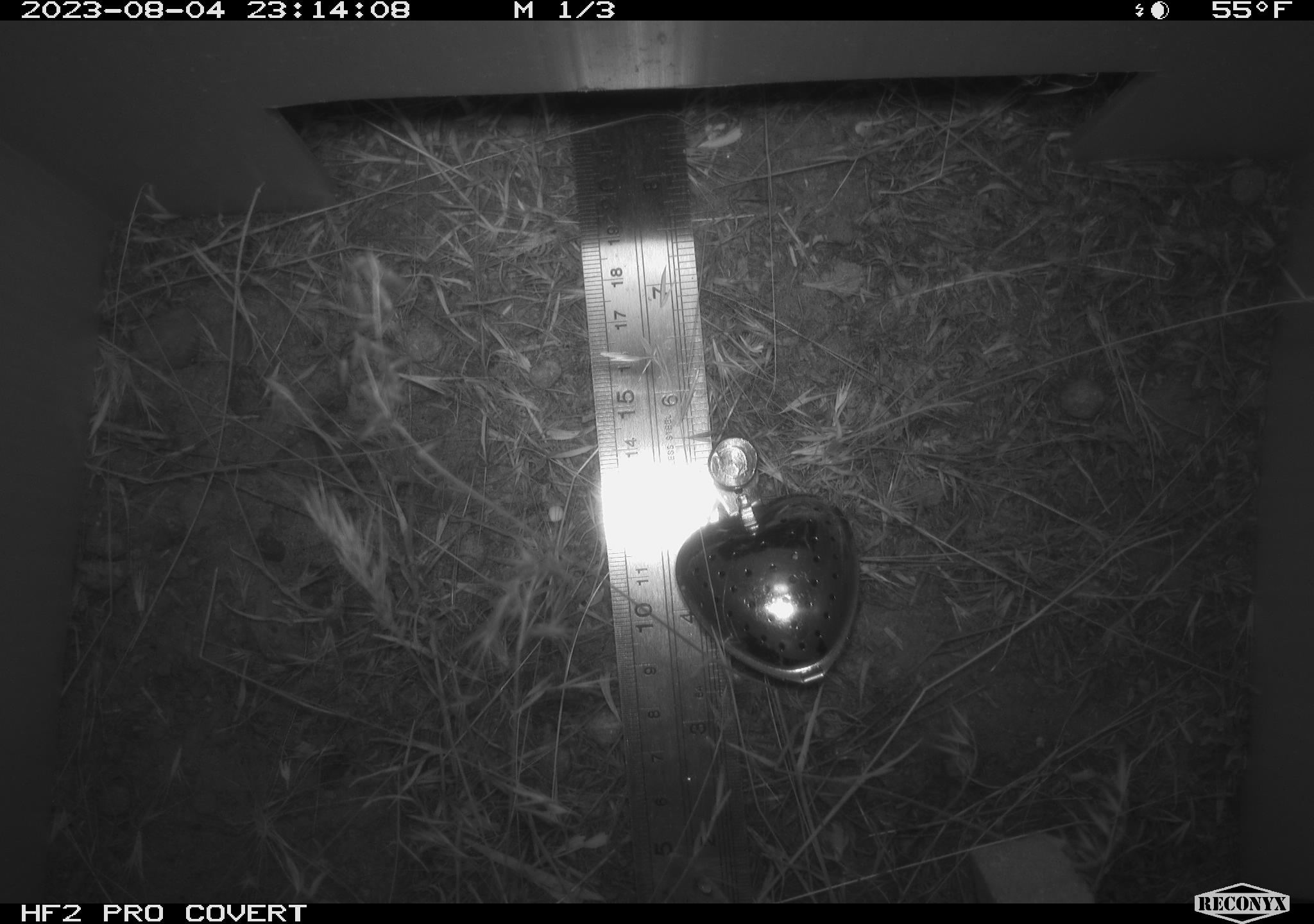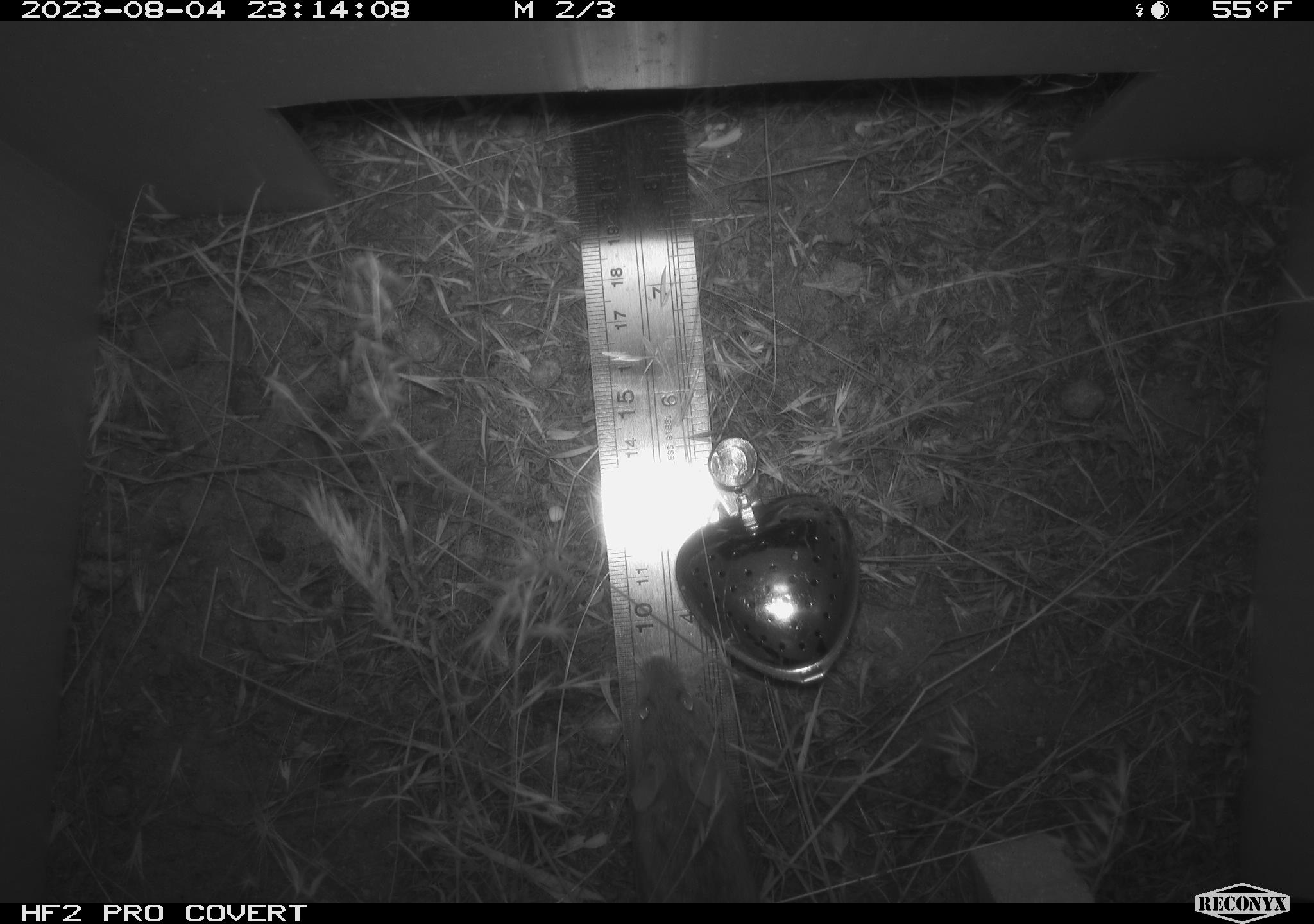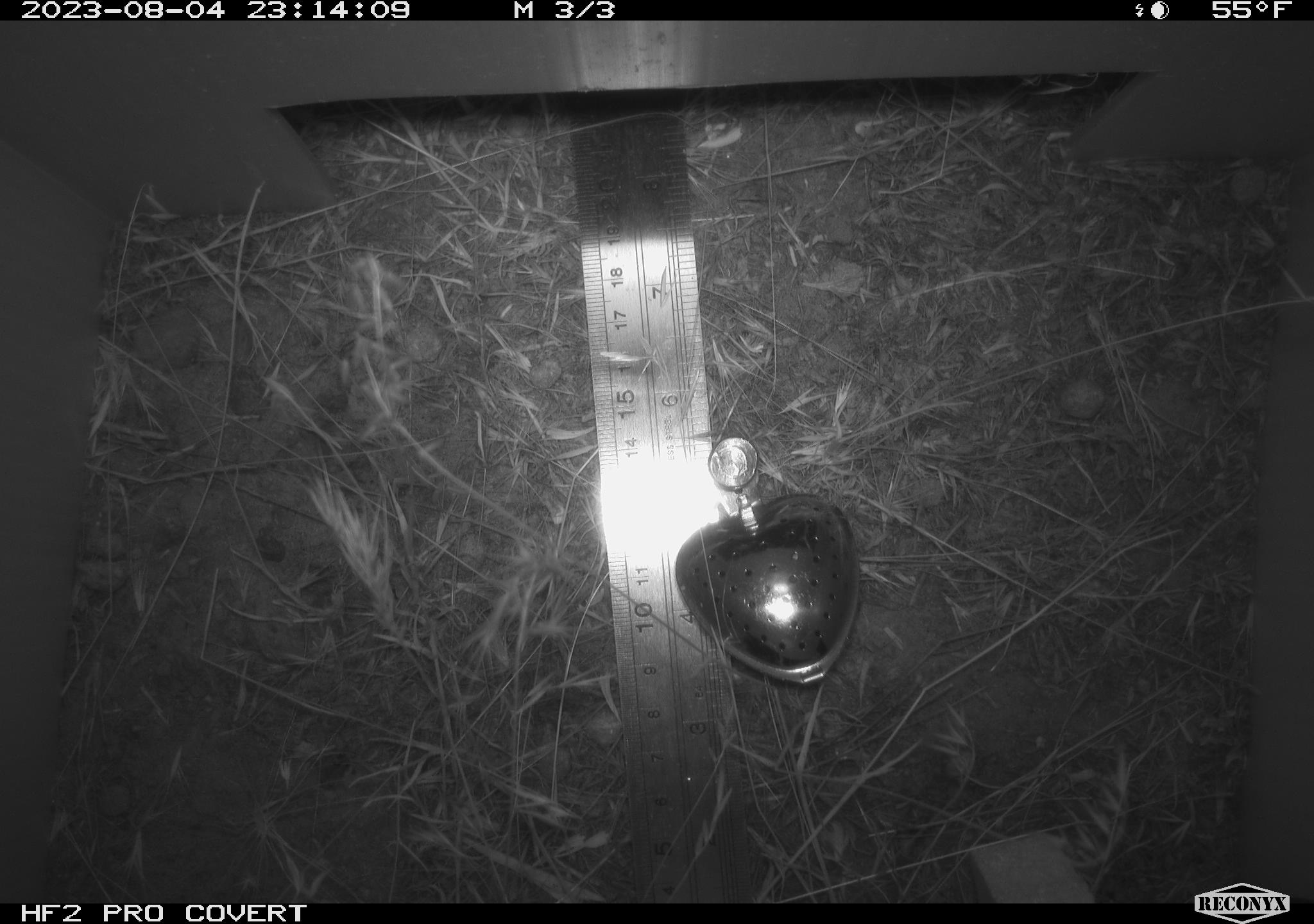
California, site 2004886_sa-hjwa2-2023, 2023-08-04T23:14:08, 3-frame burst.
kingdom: Animalia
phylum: Chordata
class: Mammalia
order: Rodentia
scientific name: Rodentia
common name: mouse species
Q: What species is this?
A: Mouse species (Rodentia).